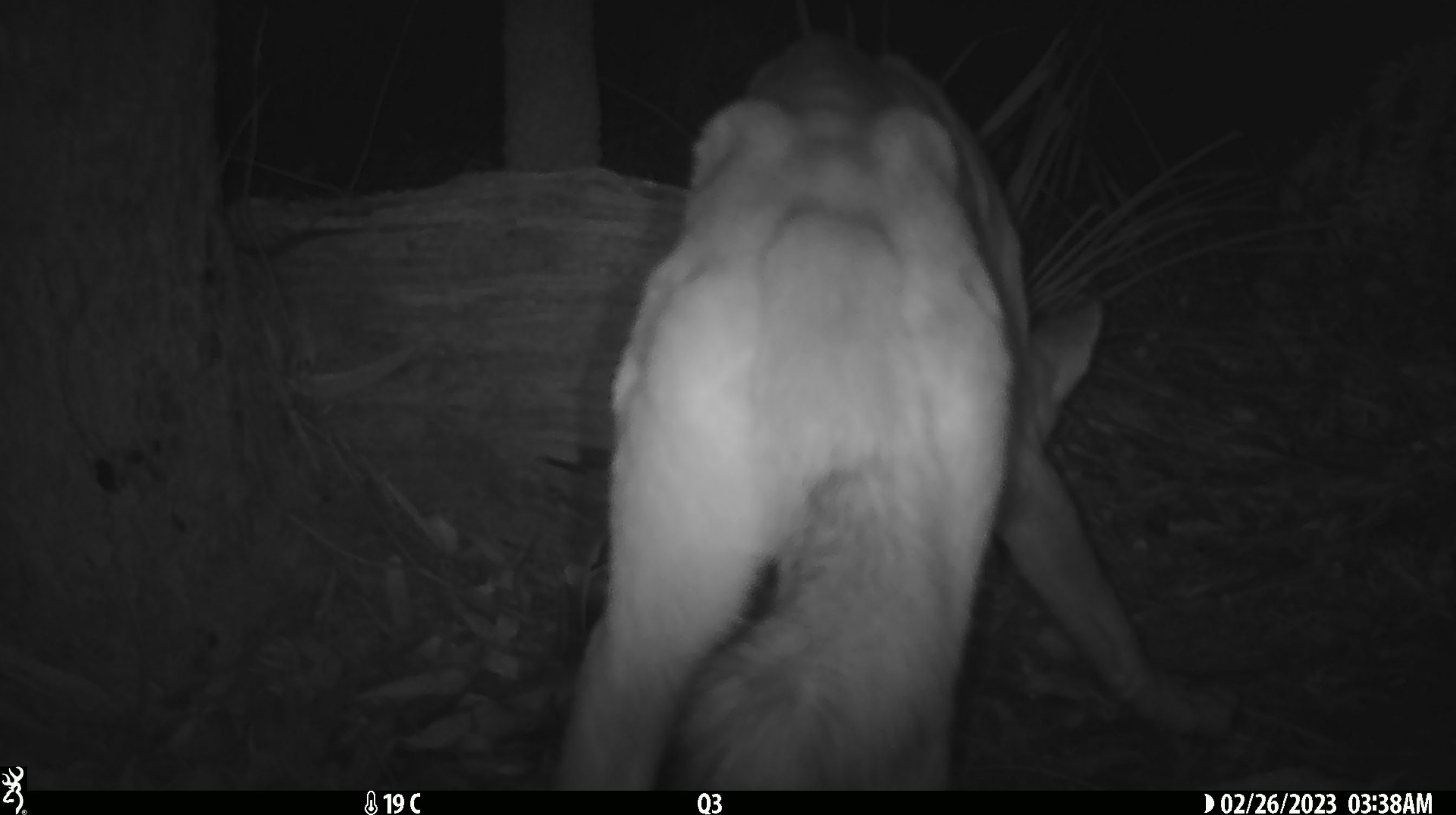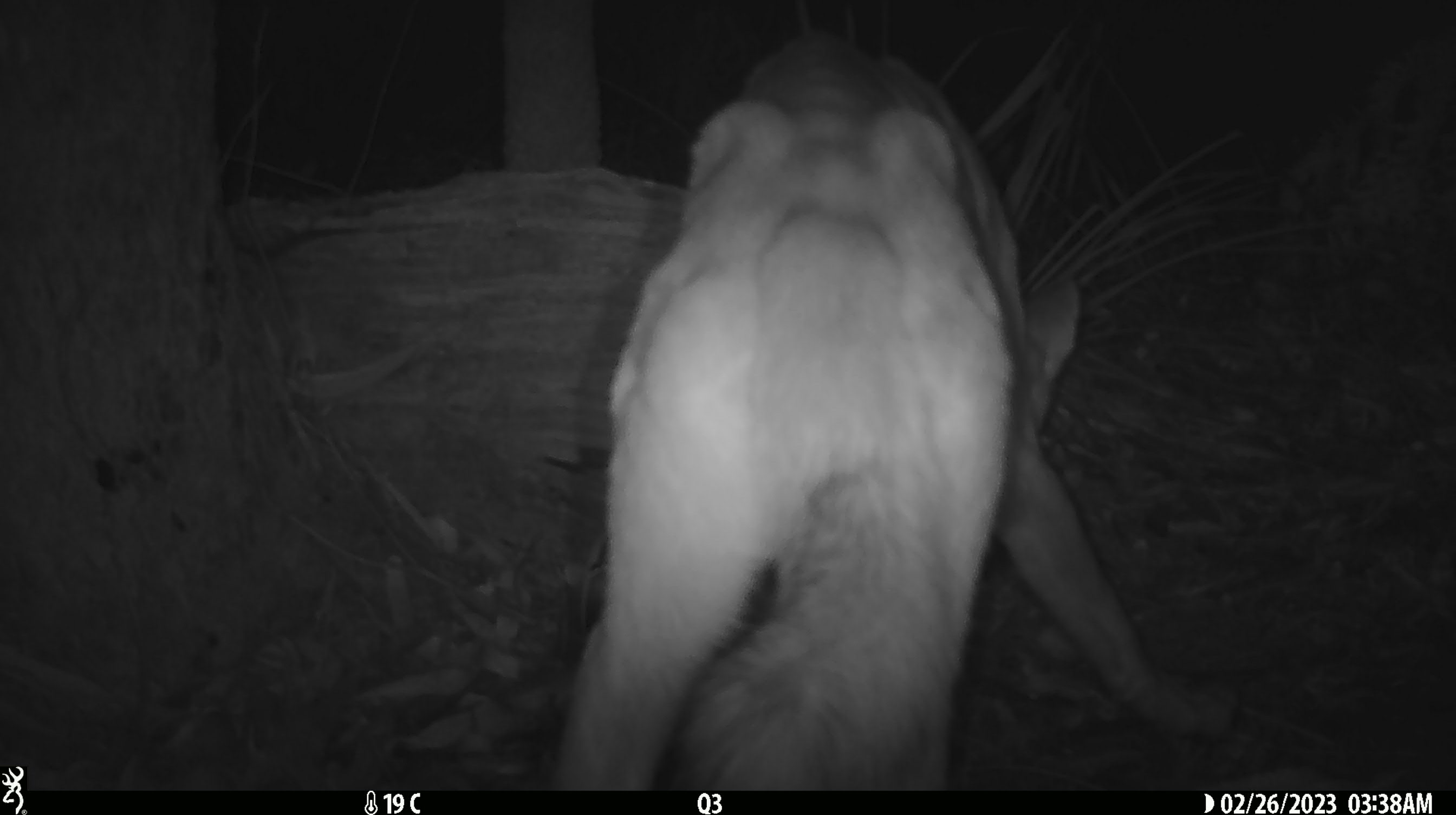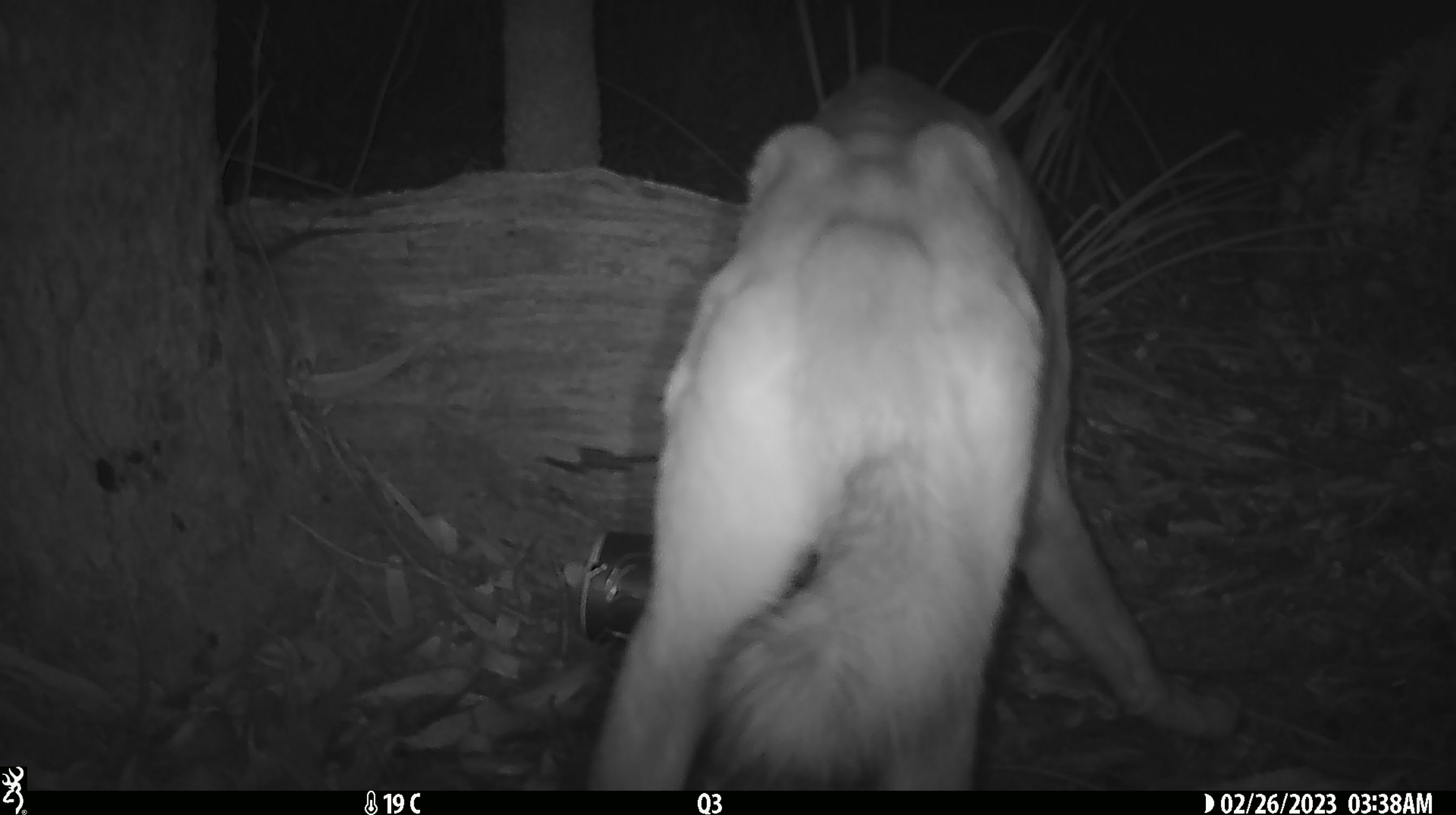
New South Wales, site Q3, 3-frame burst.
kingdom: Animalia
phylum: Chordata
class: Mammalia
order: Carnivora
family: Canidae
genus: Canis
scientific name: Canis familiaris dingo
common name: dingo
Dingo (Canis familiaris dingo).